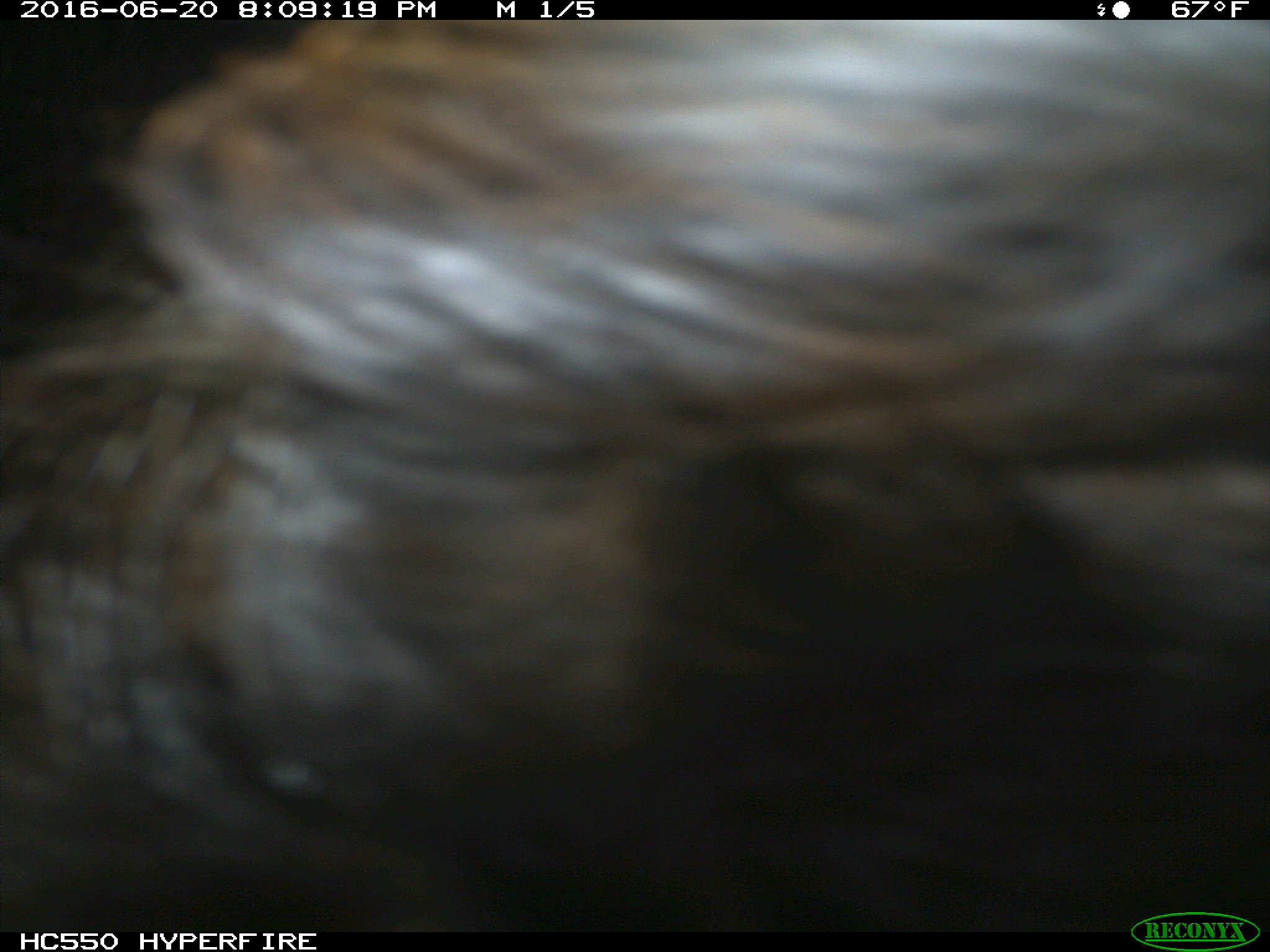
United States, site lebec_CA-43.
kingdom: Animalia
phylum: Chordata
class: Mammalia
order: Artiodactyla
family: Bovidae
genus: Bos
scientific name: Bos taurus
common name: domestic cow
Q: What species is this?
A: Bos taurus (domestic cow).